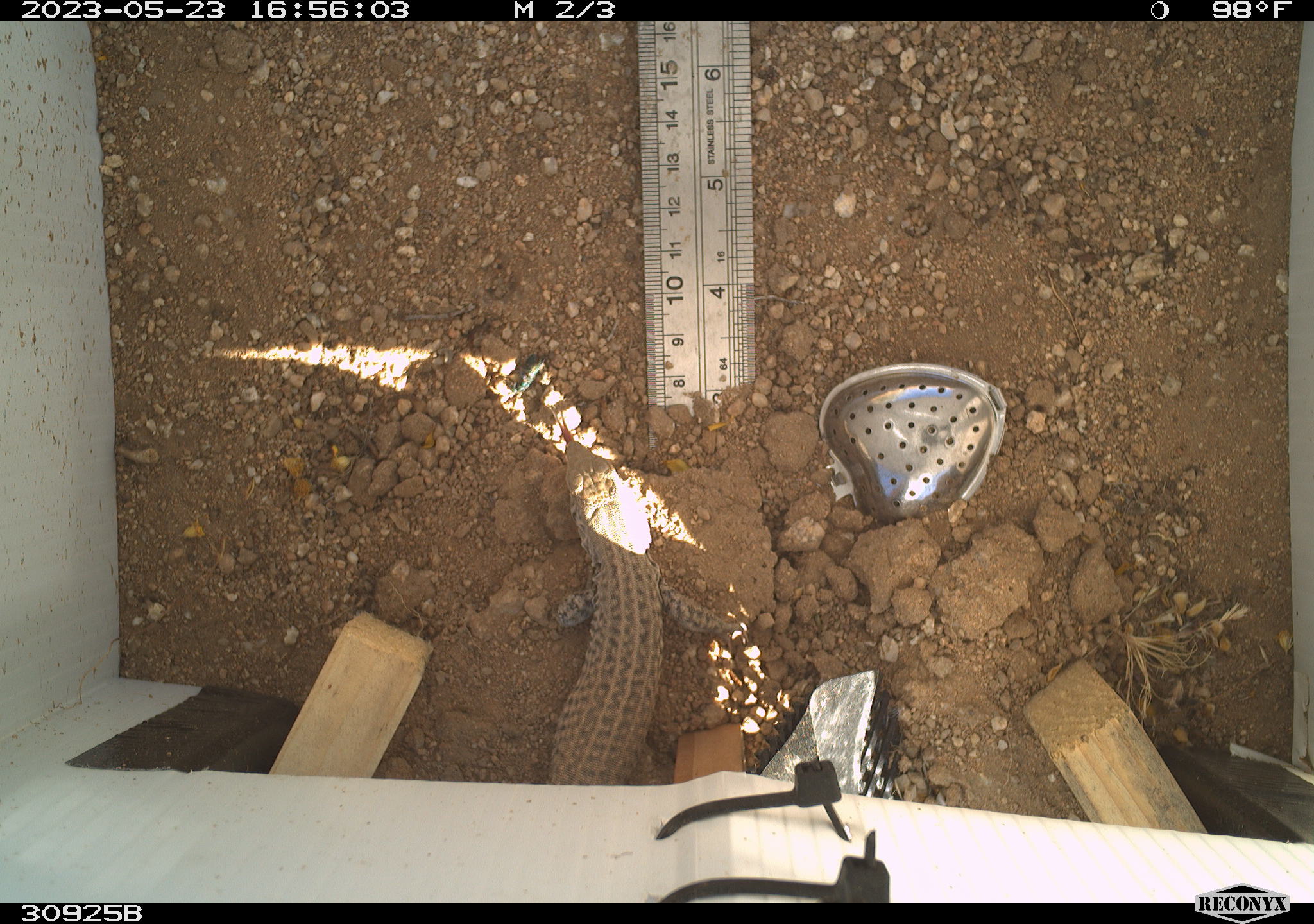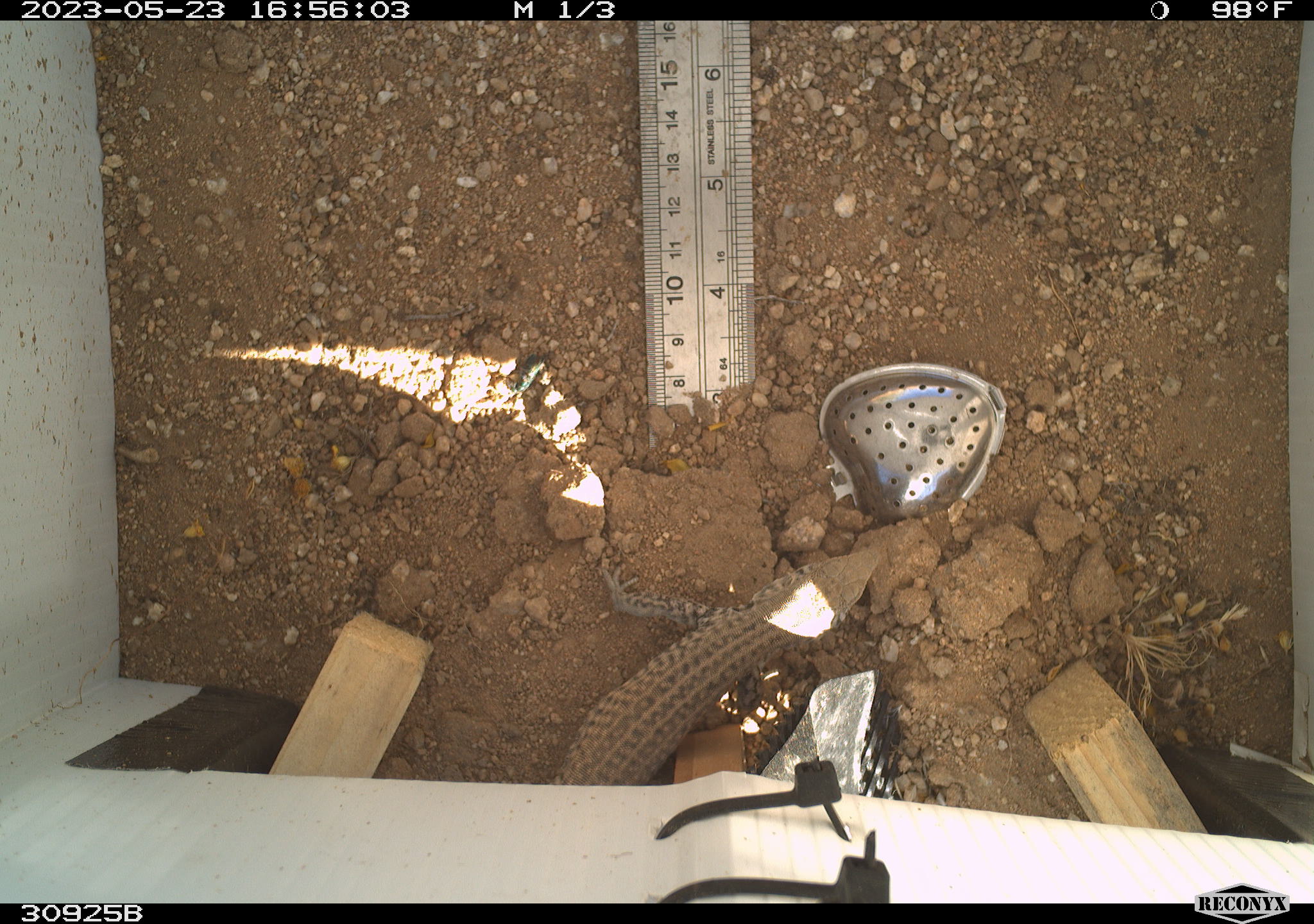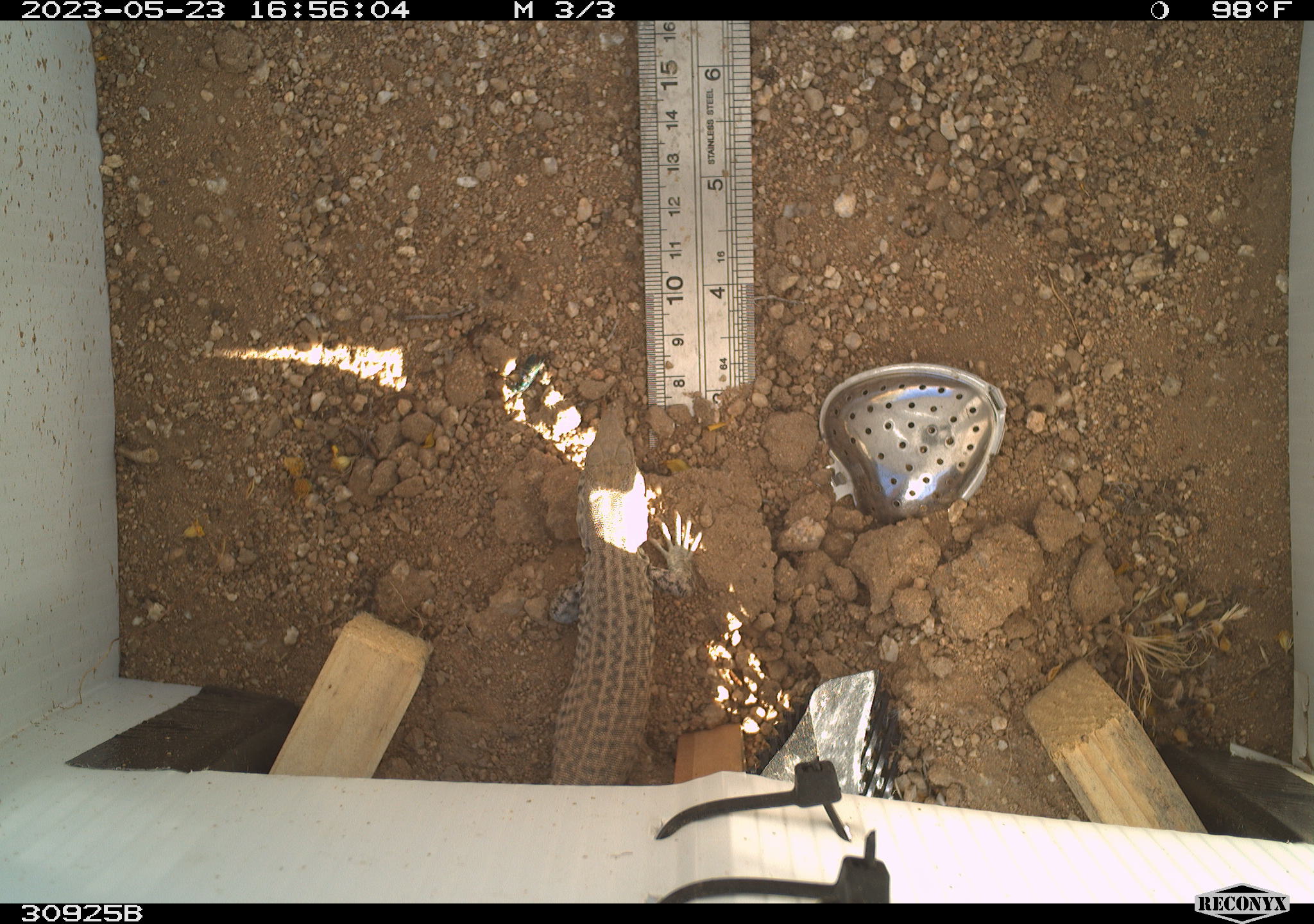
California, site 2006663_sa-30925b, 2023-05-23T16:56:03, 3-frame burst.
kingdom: Animalia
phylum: Chordata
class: Reptilia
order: Squamata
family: Teiidae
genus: Aspidoscelis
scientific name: Aspidoscelis tigris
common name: western whiptail